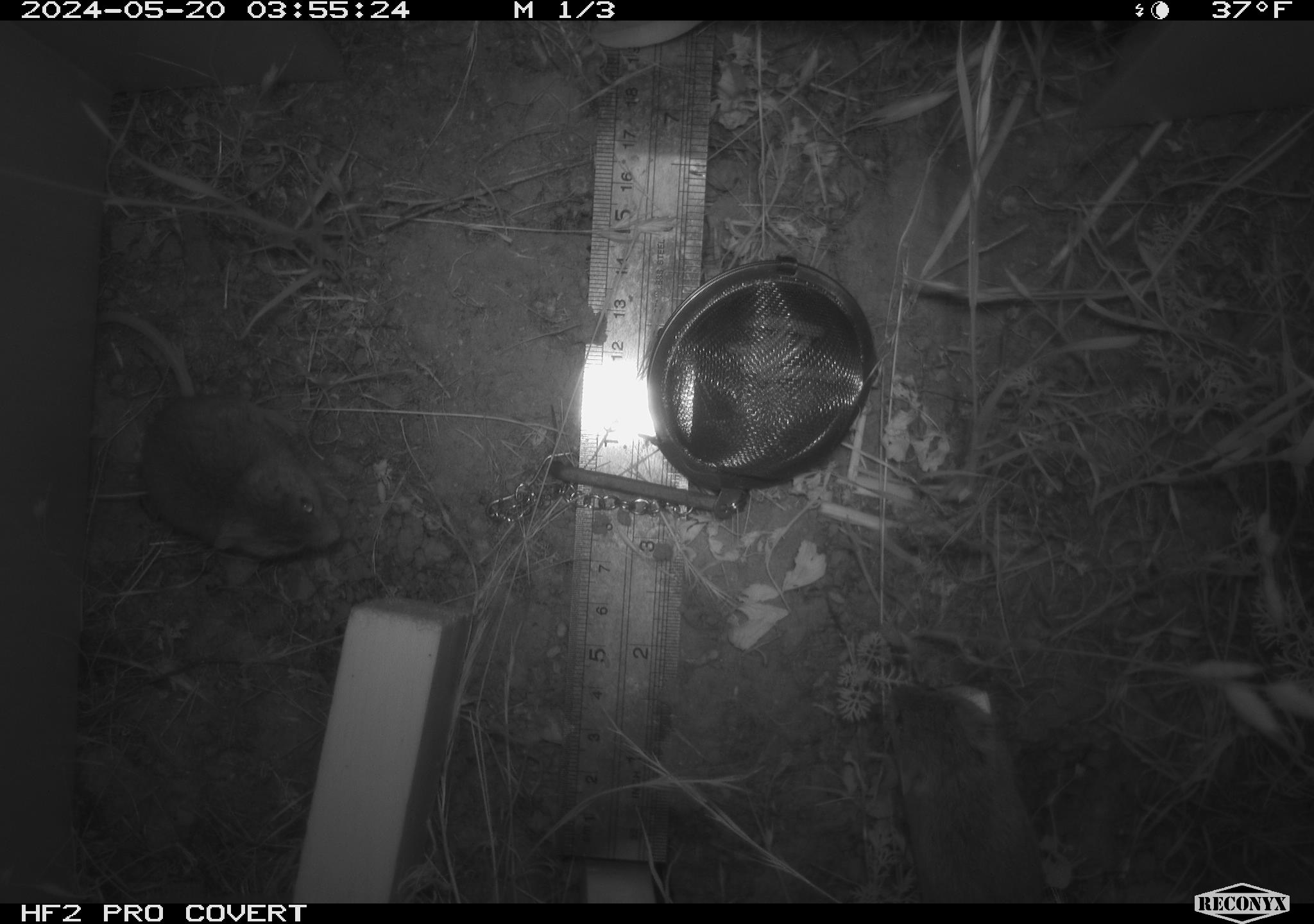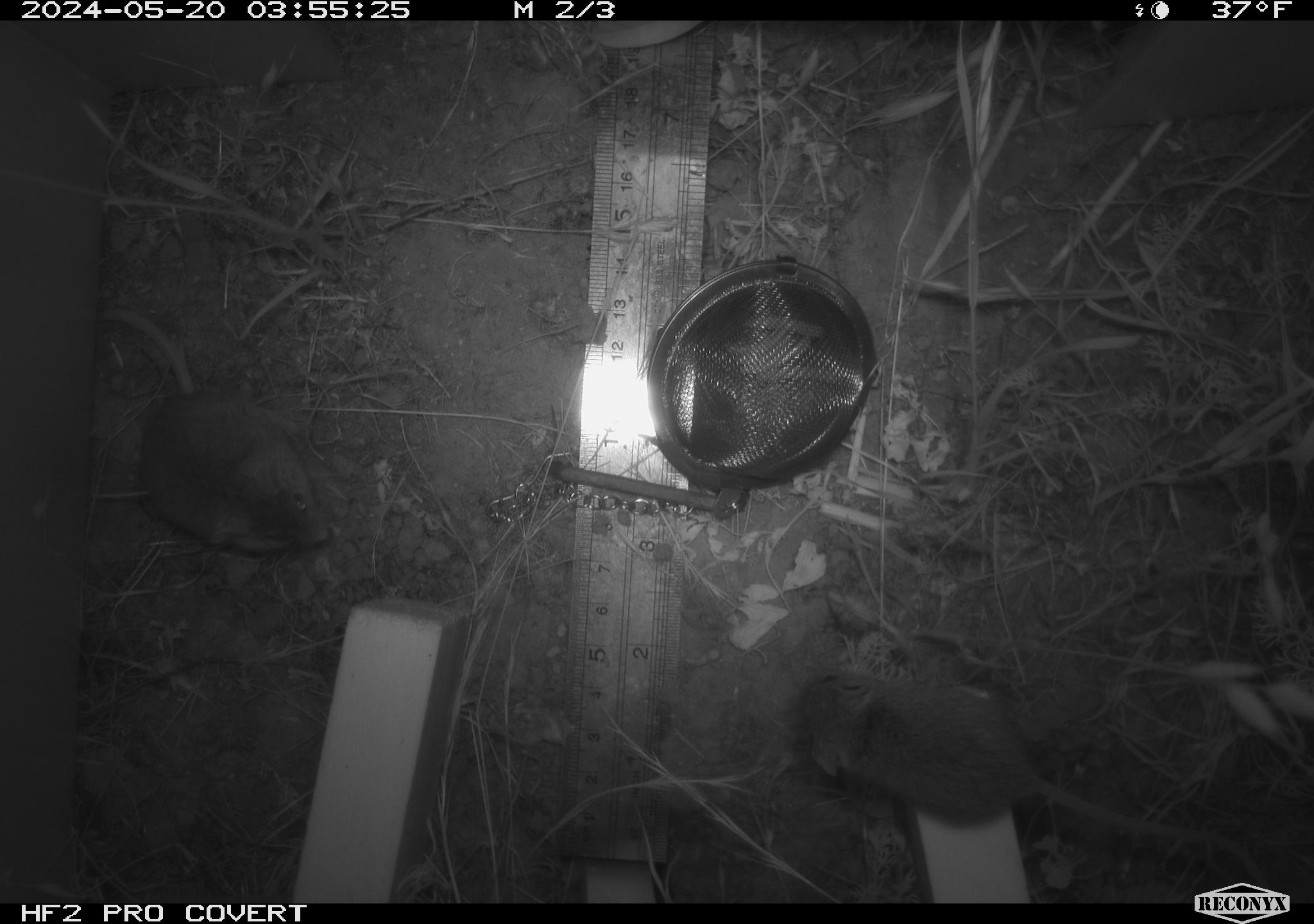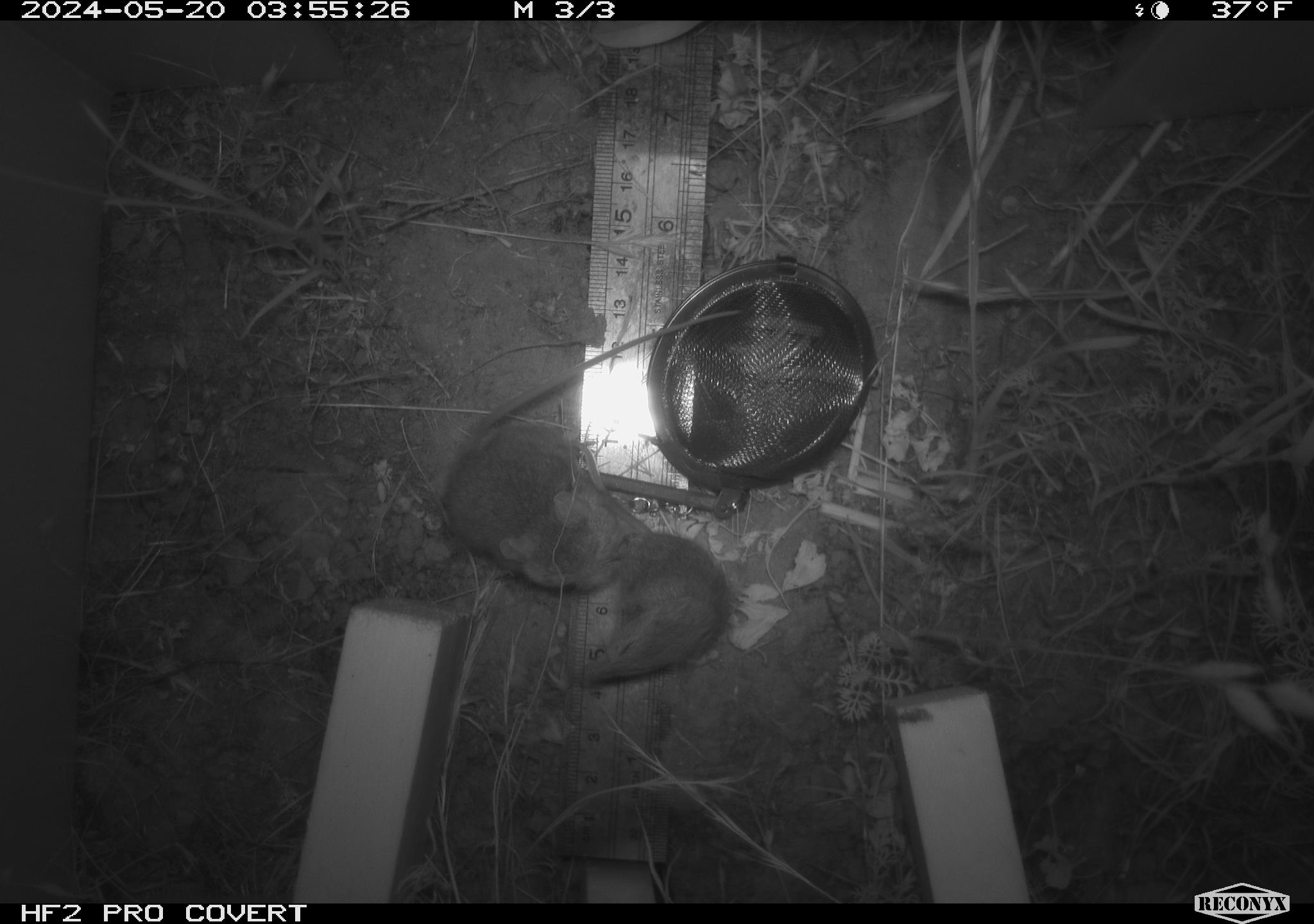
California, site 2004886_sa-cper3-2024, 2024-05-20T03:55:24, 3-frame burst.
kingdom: Animalia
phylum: Chordata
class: Mammalia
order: Rodentia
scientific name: Rodentia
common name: rodent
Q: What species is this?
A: Rodent (Rodentia).